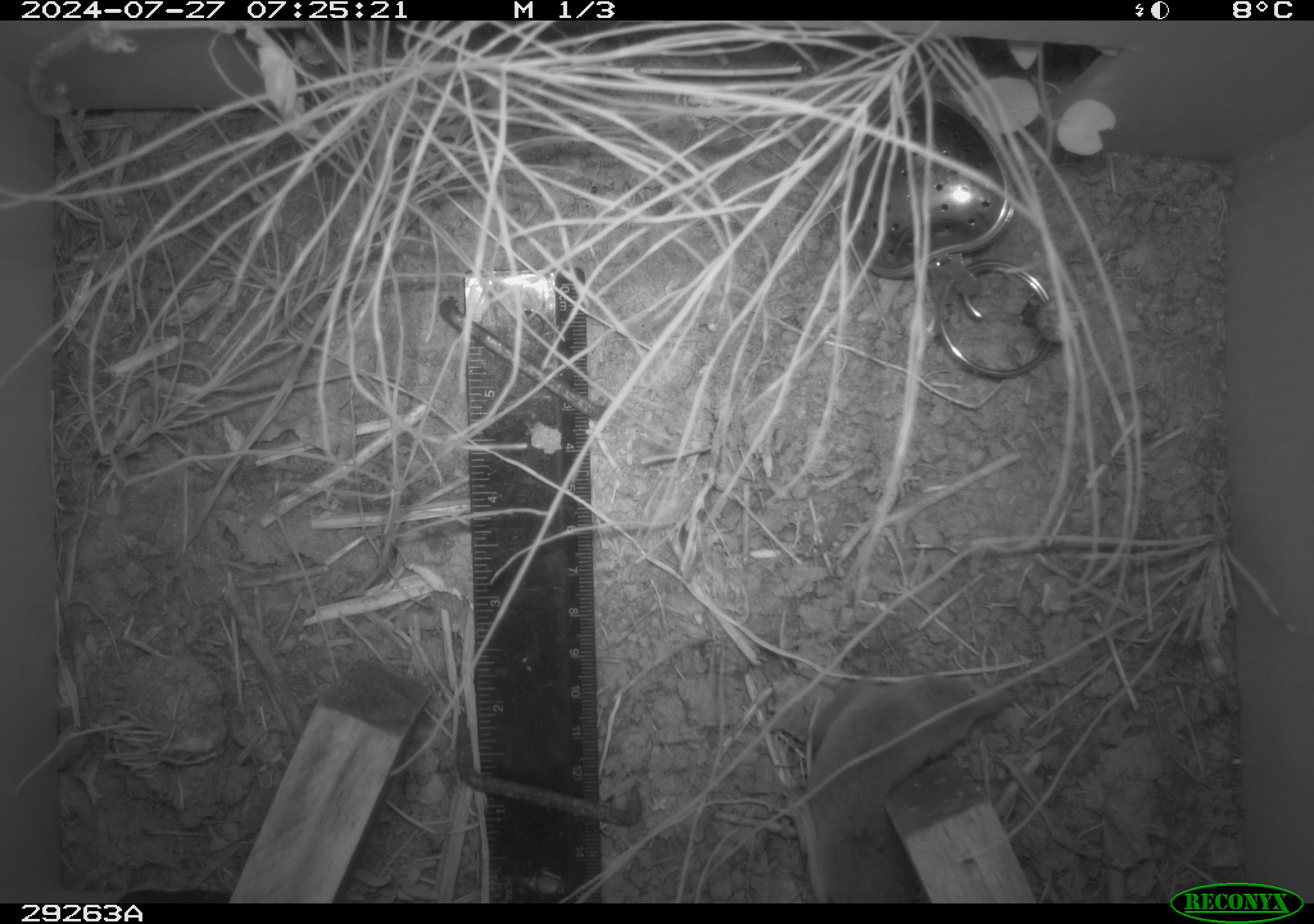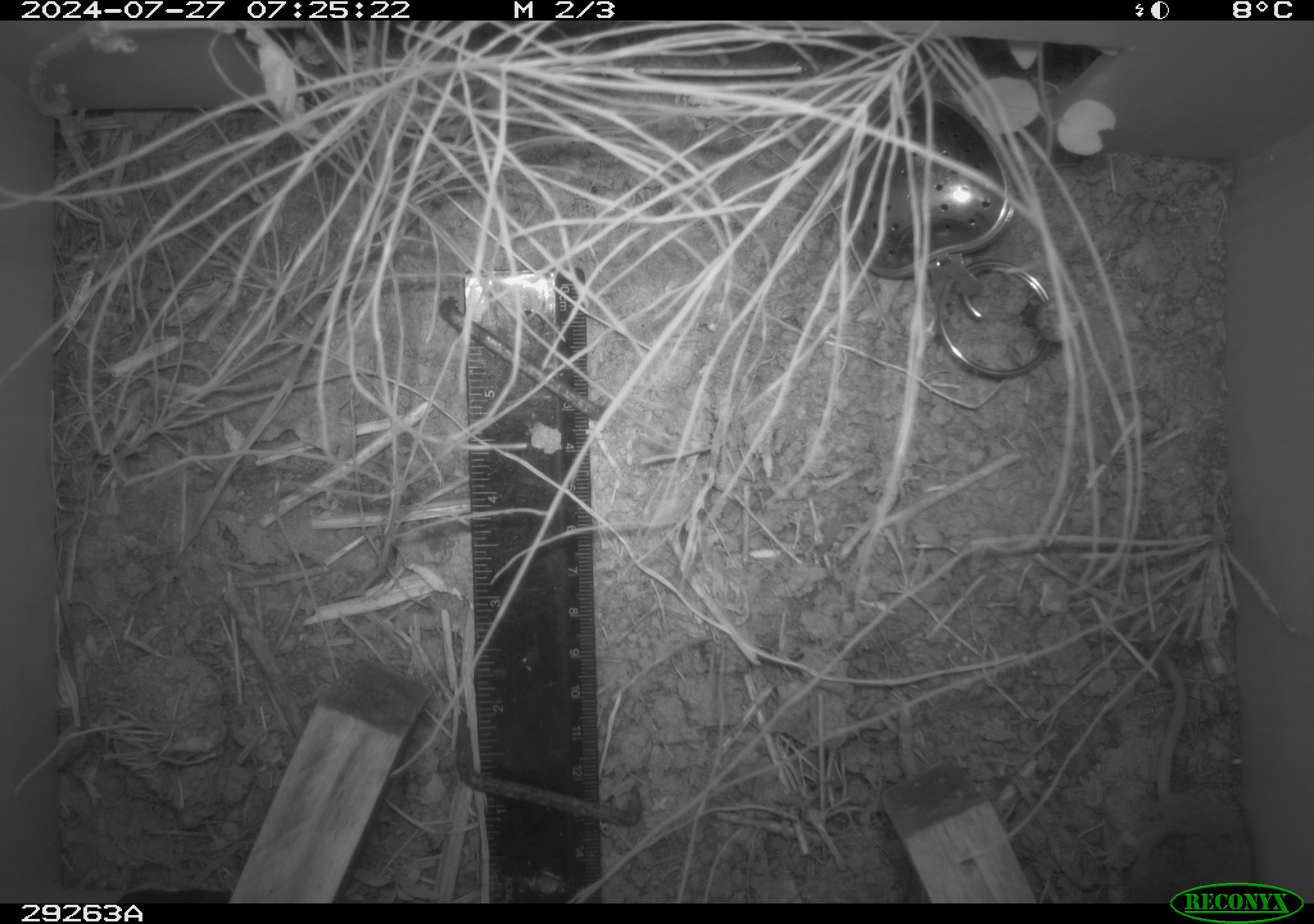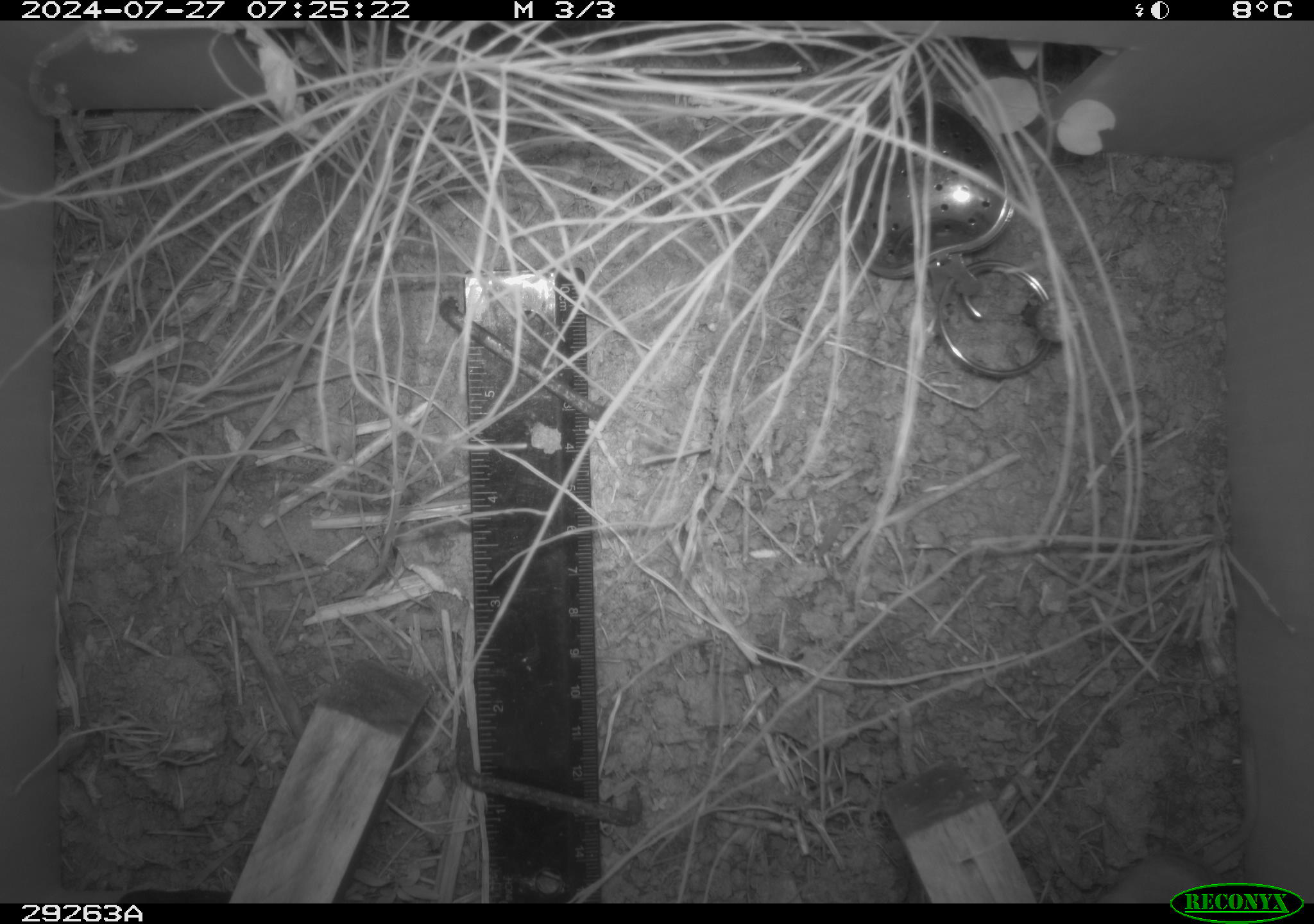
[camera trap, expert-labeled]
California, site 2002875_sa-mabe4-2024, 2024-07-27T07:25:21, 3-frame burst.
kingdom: Animalia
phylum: Chordata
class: Mammalia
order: Eulipotyphla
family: Soricidae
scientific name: Soricidae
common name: shrews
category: soricidae family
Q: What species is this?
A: Soricidae family (shrews) (Soricidae).